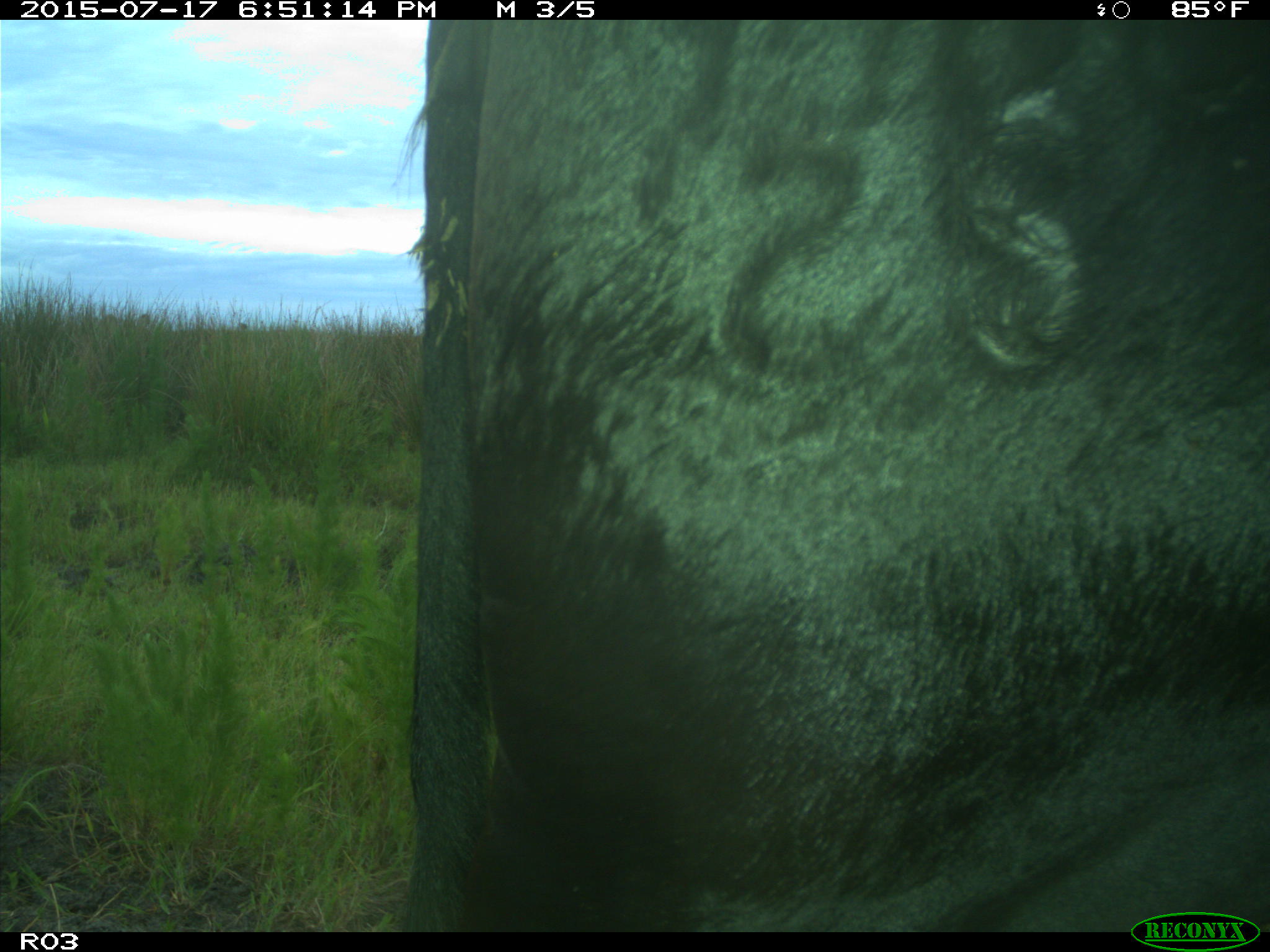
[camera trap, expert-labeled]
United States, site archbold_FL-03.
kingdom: Animalia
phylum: Chordata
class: Mammalia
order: Artiodactyla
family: Bovidae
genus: Bos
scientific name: Bos taurus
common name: domestic cow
Bos taurus (domestic cow).